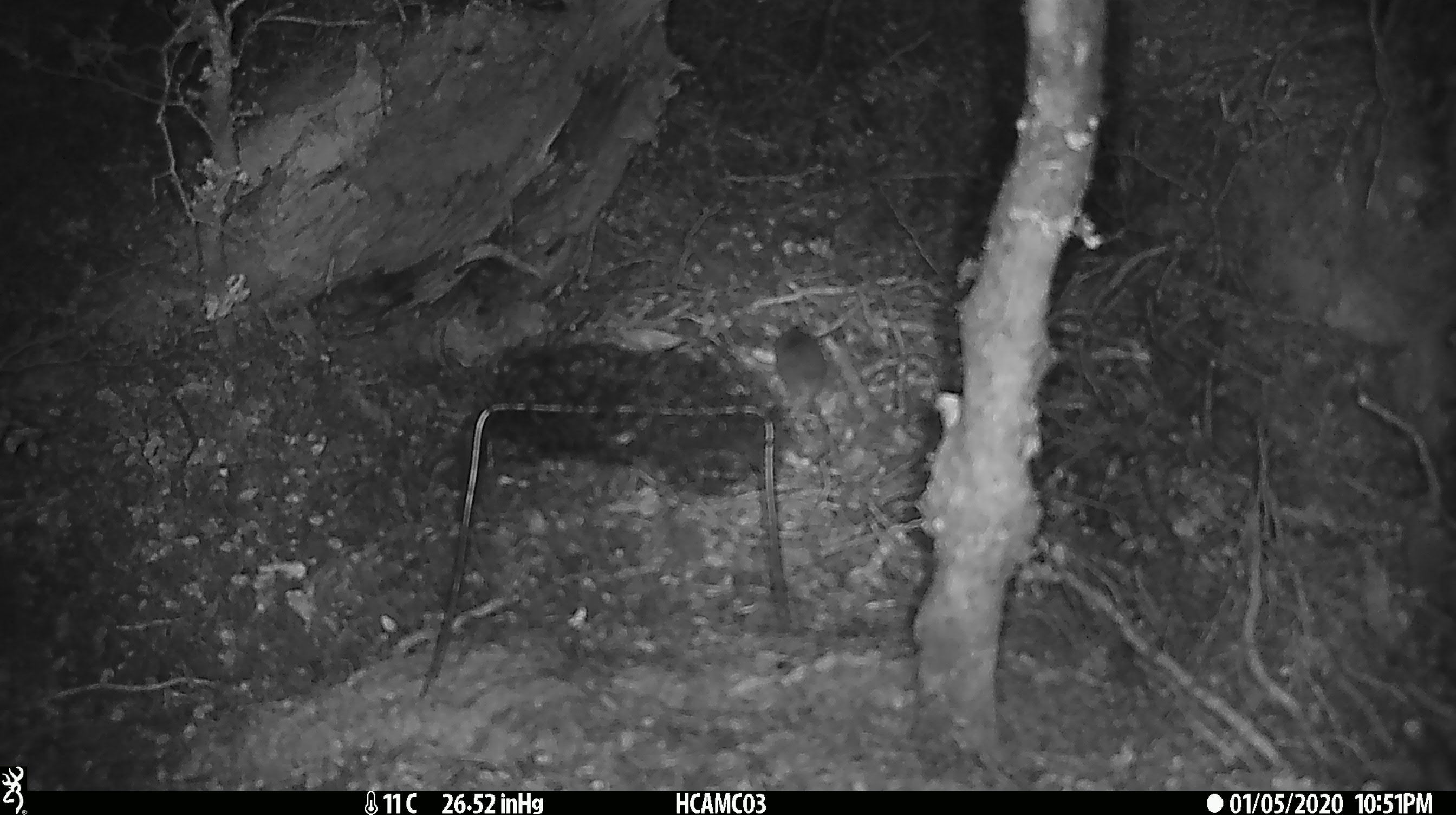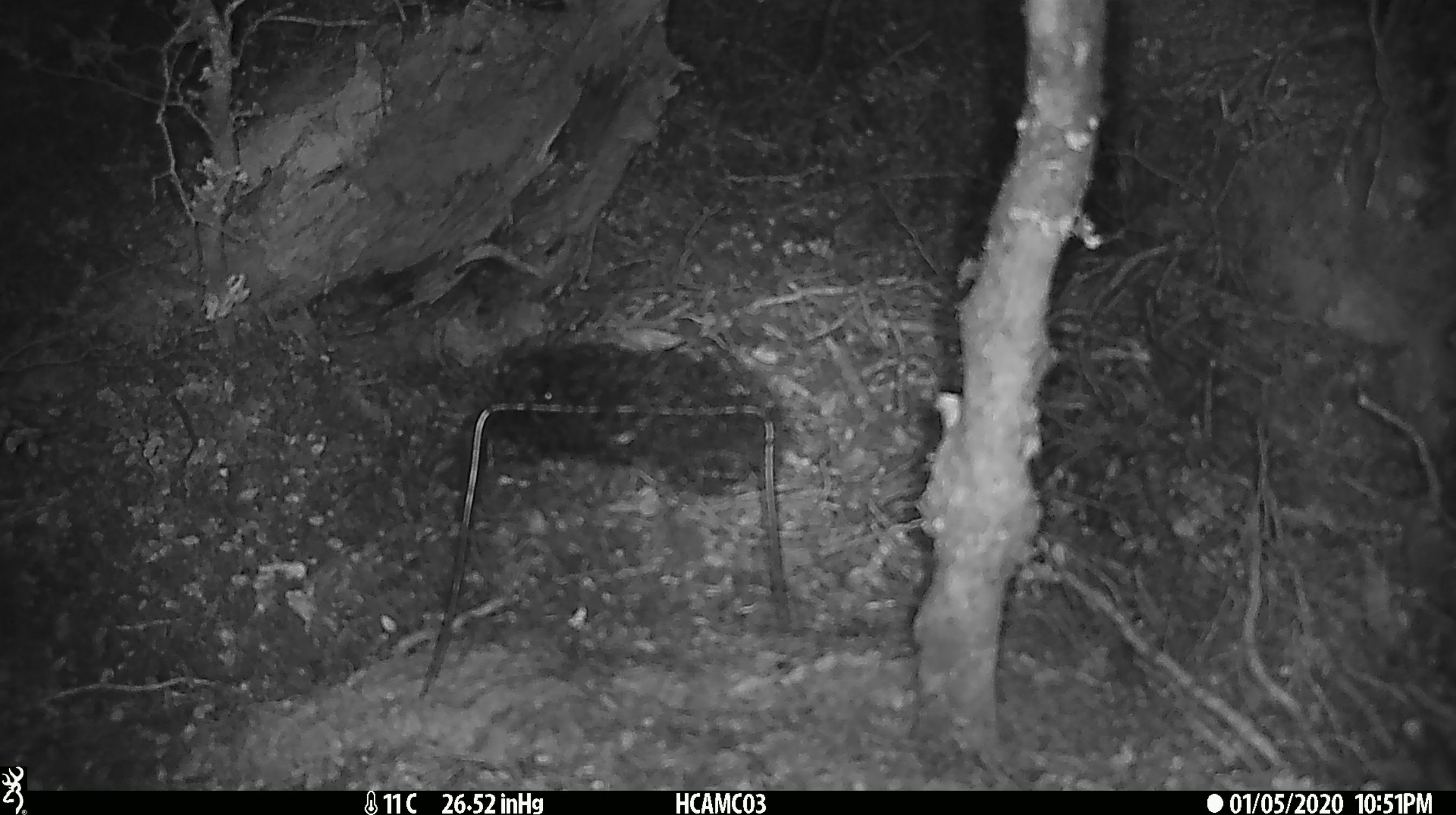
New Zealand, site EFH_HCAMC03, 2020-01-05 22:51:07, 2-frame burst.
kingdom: Animalia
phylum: Chordata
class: Mammalia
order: Rodentia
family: Muridae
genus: Mus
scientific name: Mus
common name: mouse